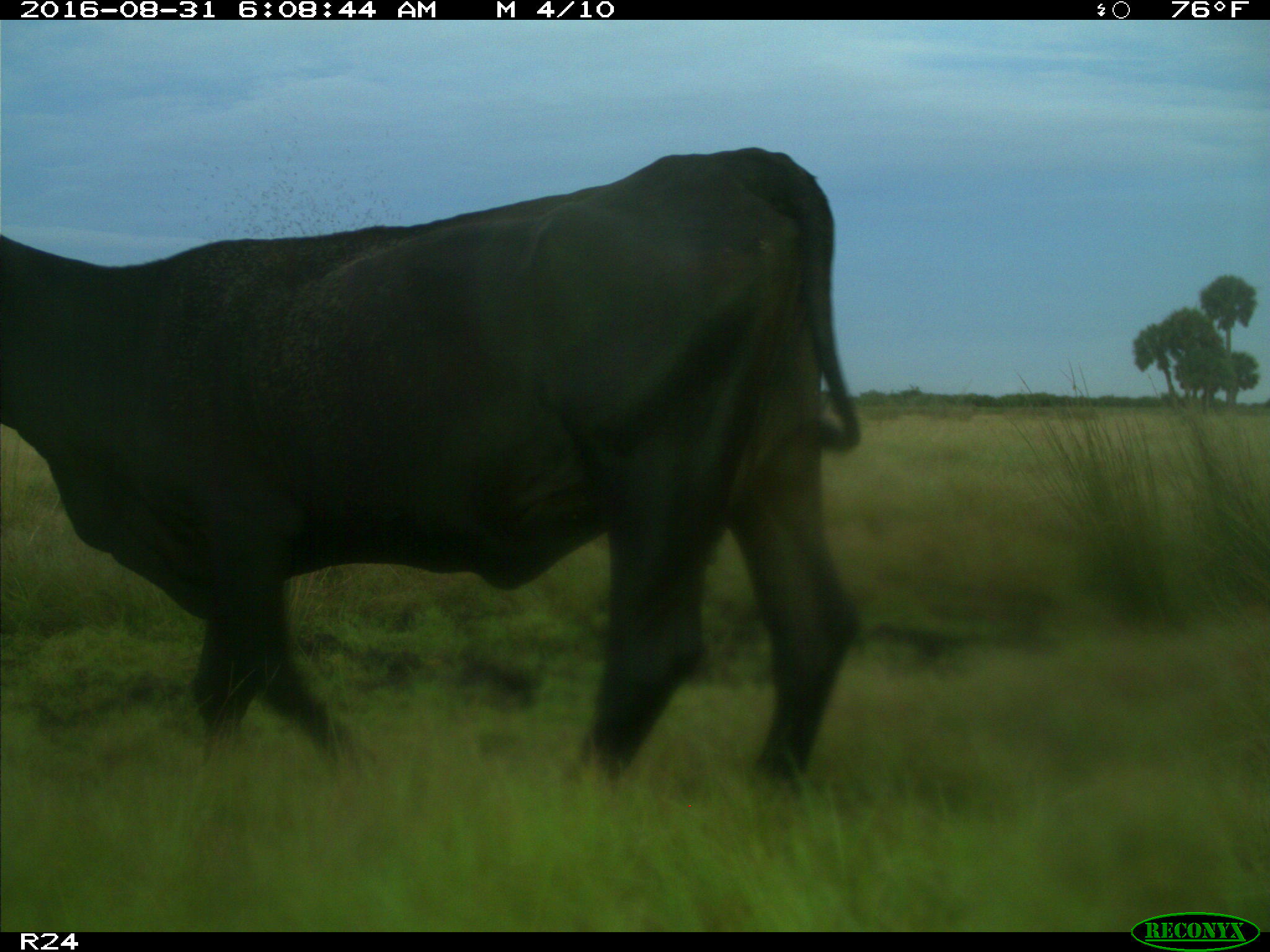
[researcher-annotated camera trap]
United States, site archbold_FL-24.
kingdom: Animalia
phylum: Chordata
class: Mammalia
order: Artiodactyla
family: Bovidae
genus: Bos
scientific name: Bos taurus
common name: domestic cow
Bos taurus (domestic cow).